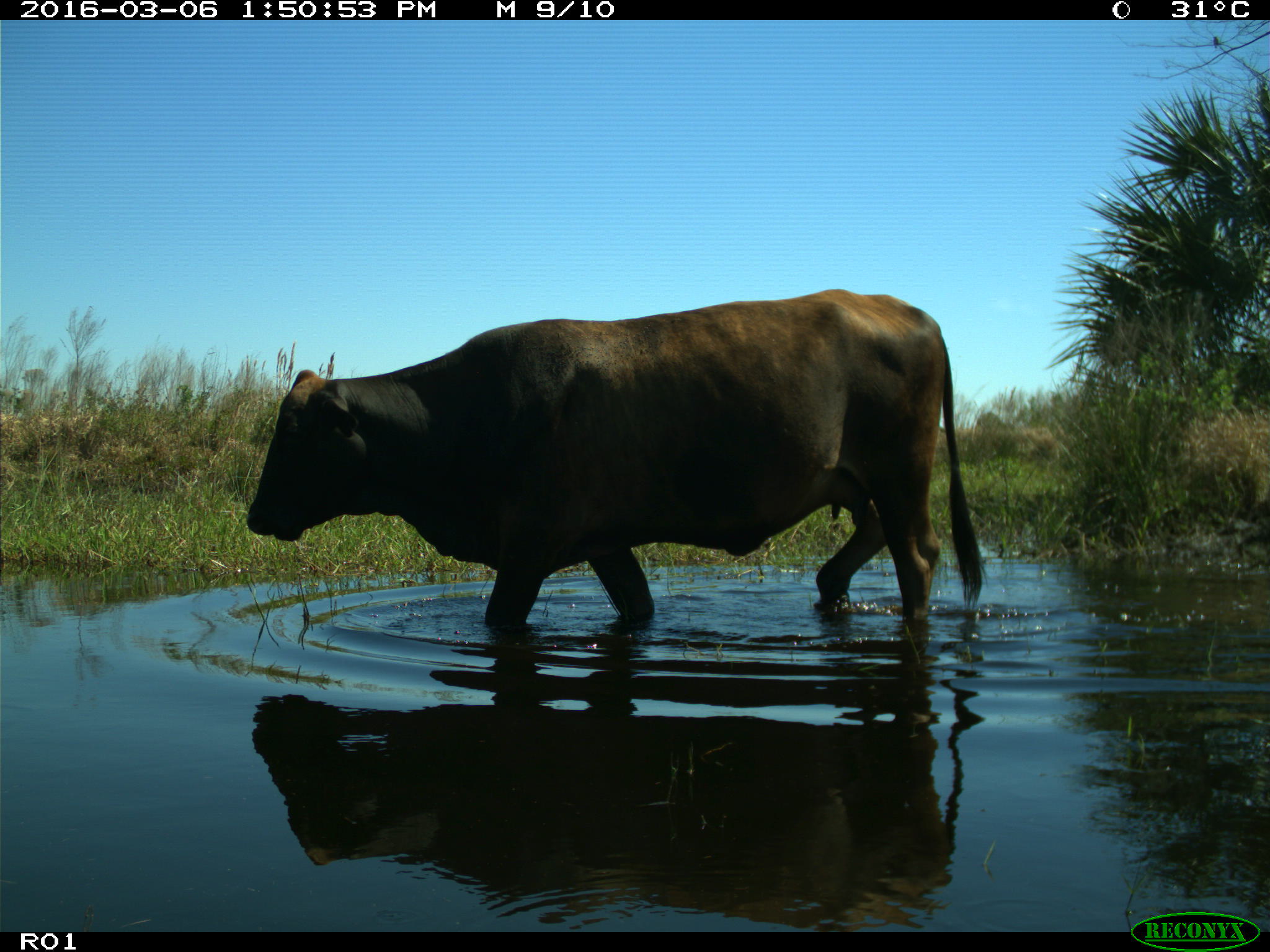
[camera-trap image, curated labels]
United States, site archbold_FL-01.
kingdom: Animalia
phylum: Chordata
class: Mammalia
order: Artiodactyla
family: Bovidae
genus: Bos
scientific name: Bos taurus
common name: domestic cow